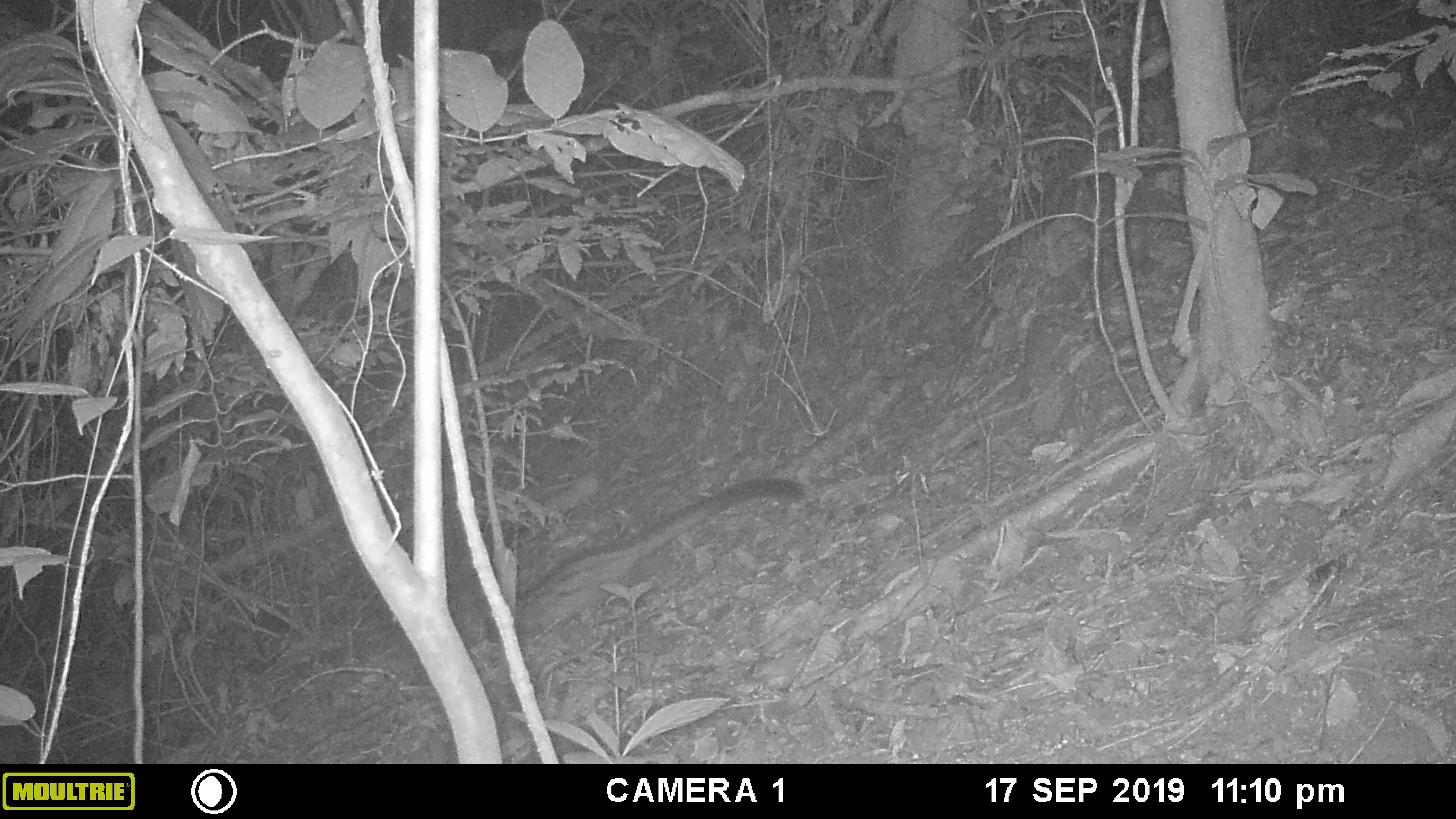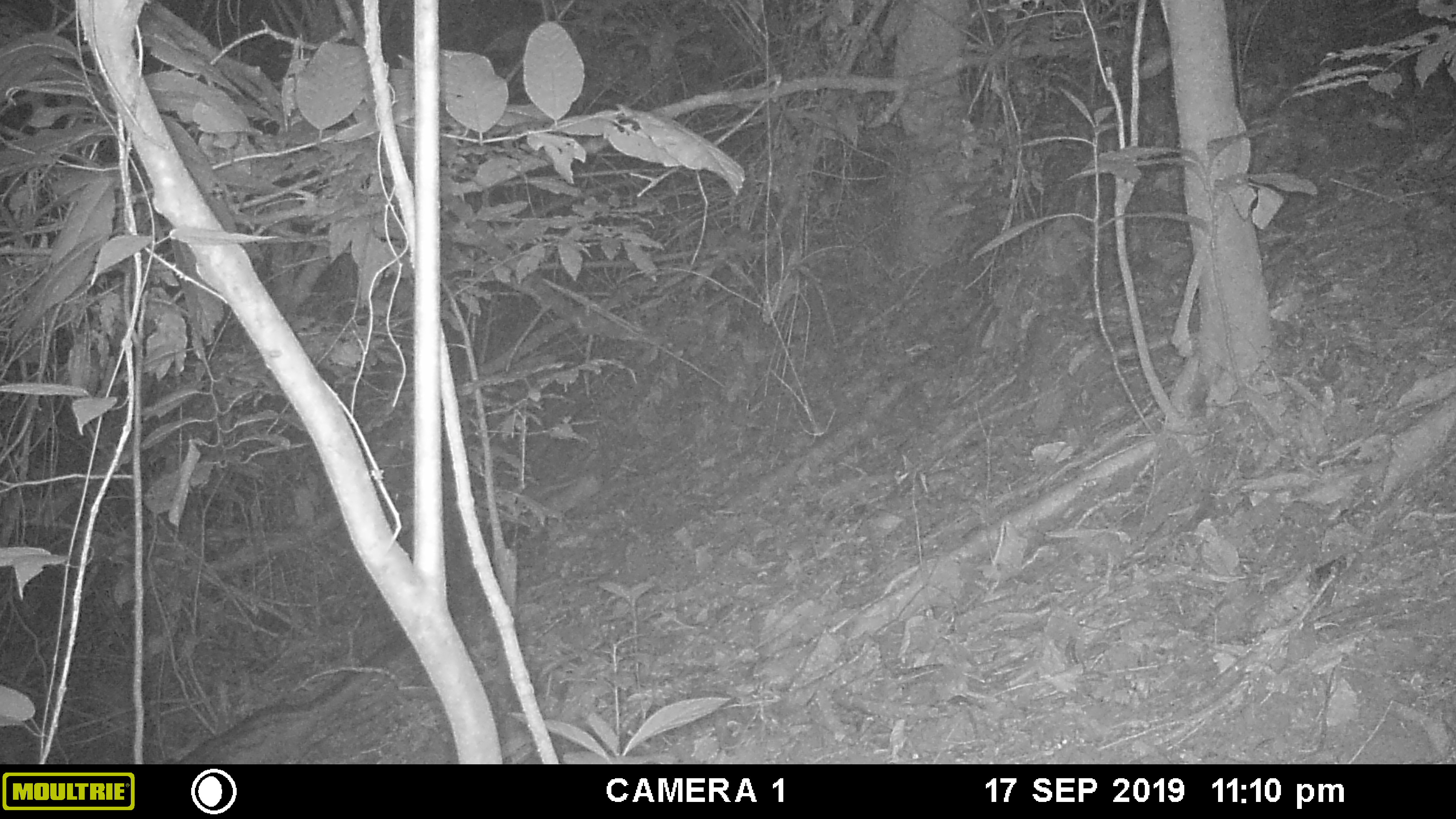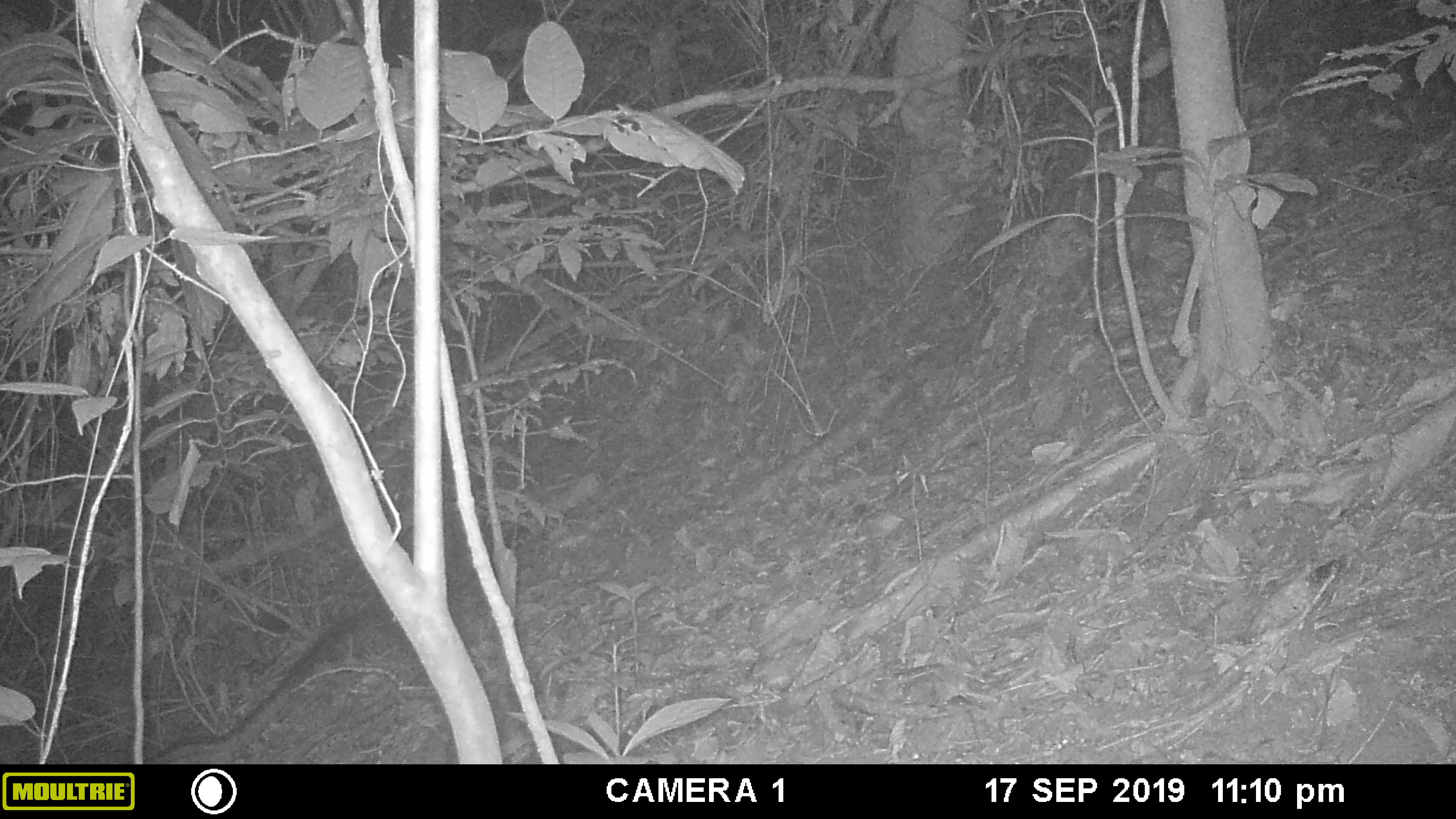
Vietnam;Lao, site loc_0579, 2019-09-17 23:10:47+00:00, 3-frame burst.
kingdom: Animalia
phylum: Chordata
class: Mammalia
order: Carnivora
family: Viverridae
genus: Paradoxurus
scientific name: Paradoxurus hermaphroditus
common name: common palm civet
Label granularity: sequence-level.